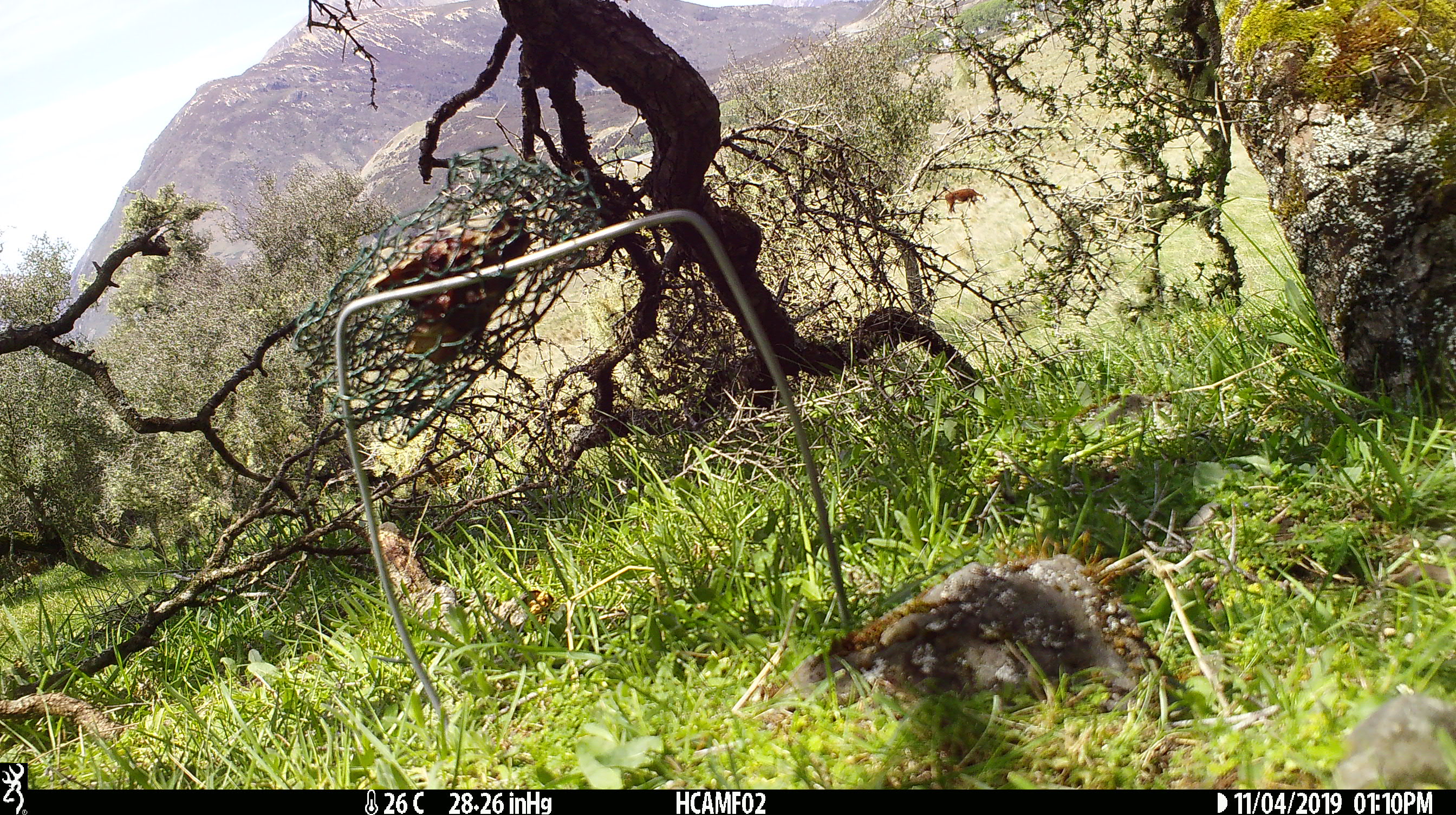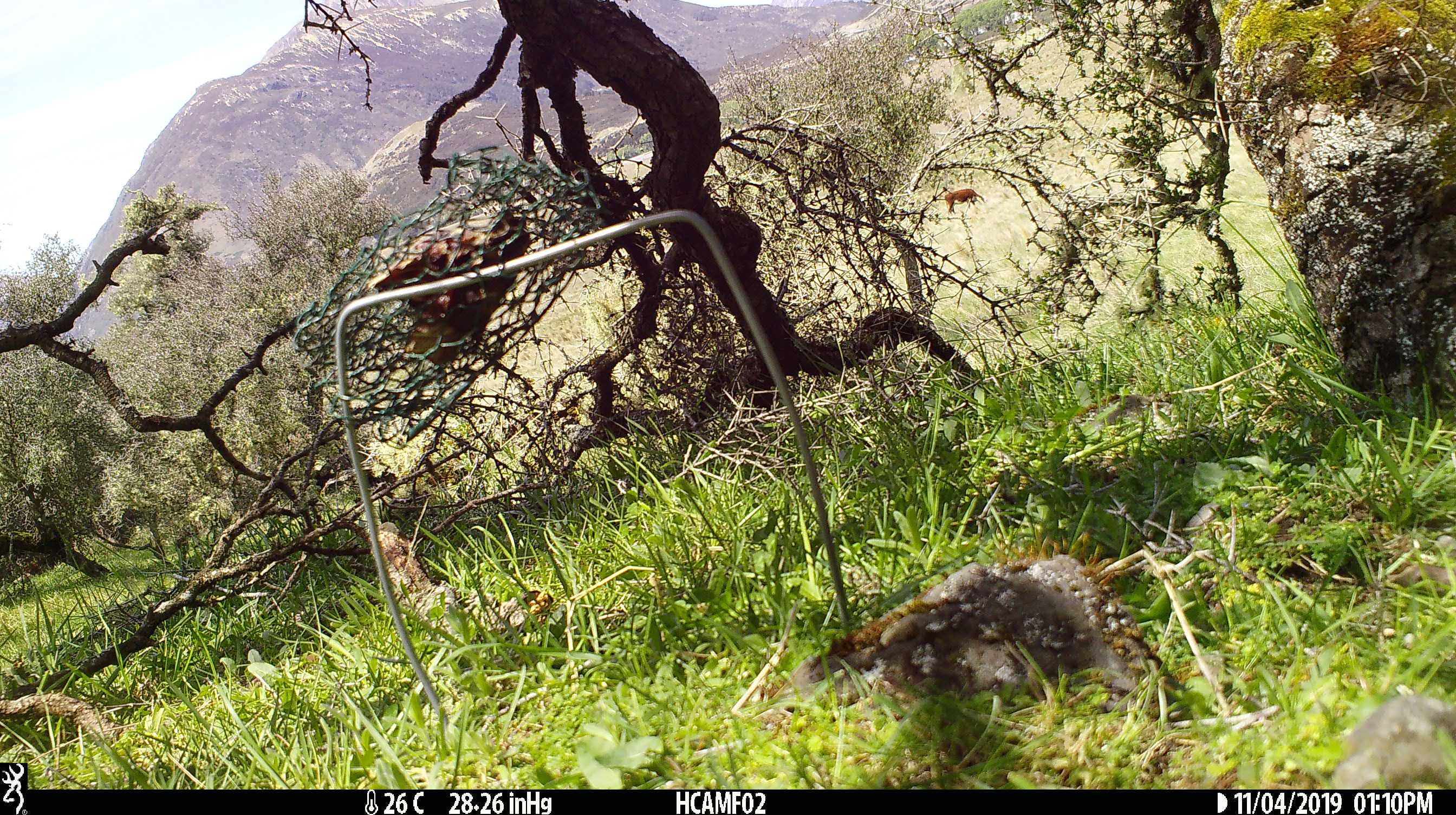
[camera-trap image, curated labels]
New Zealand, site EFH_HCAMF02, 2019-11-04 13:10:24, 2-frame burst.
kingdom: Animalia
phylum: Chordata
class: Mammalia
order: Artiodactyla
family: Bovidae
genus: Bos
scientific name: Bos taurus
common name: domestic cow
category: cow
Cow (domestic cow) (Bos taurus).